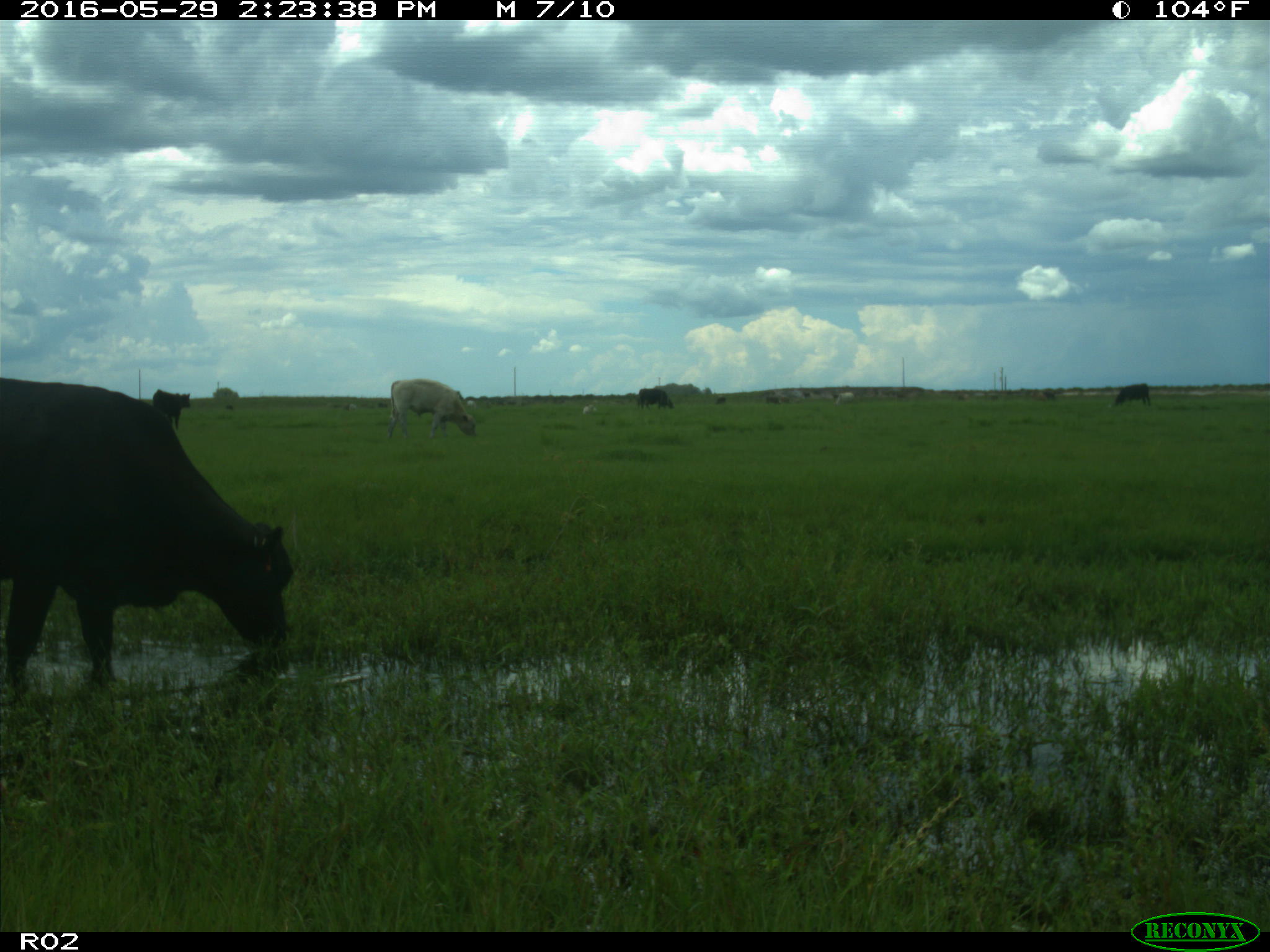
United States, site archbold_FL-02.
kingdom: Animalia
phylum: Chordata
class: Mammalia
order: Artiodactyla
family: Bovidae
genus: Bos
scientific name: Bos taurus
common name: domestic cow